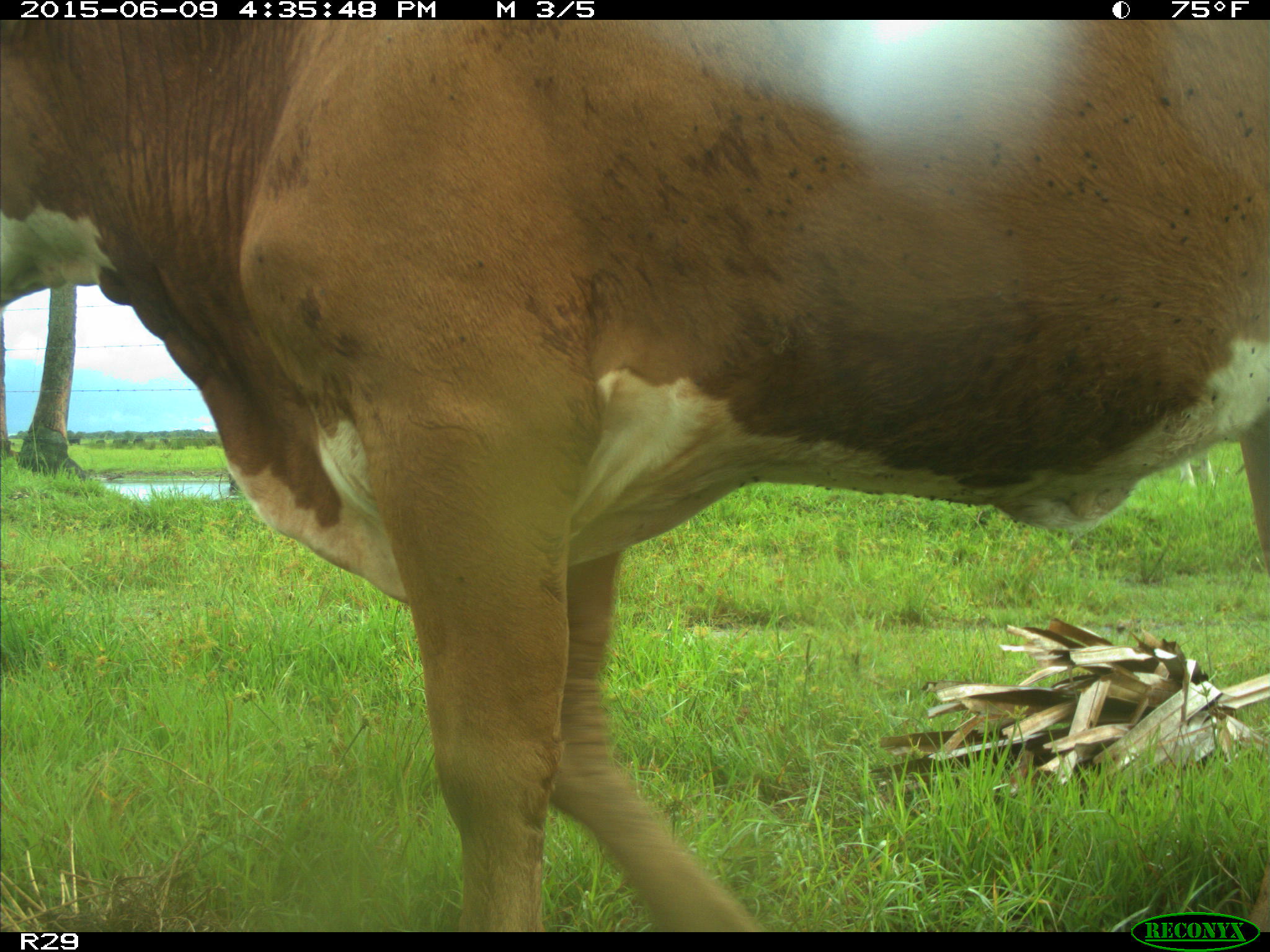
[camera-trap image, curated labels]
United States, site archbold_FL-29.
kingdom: Animalia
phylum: Chordata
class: Mammalia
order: Artiodactyla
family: Bovidae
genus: Bos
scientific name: Bos taurus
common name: domestic cow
Bos taurus (domestic cow).